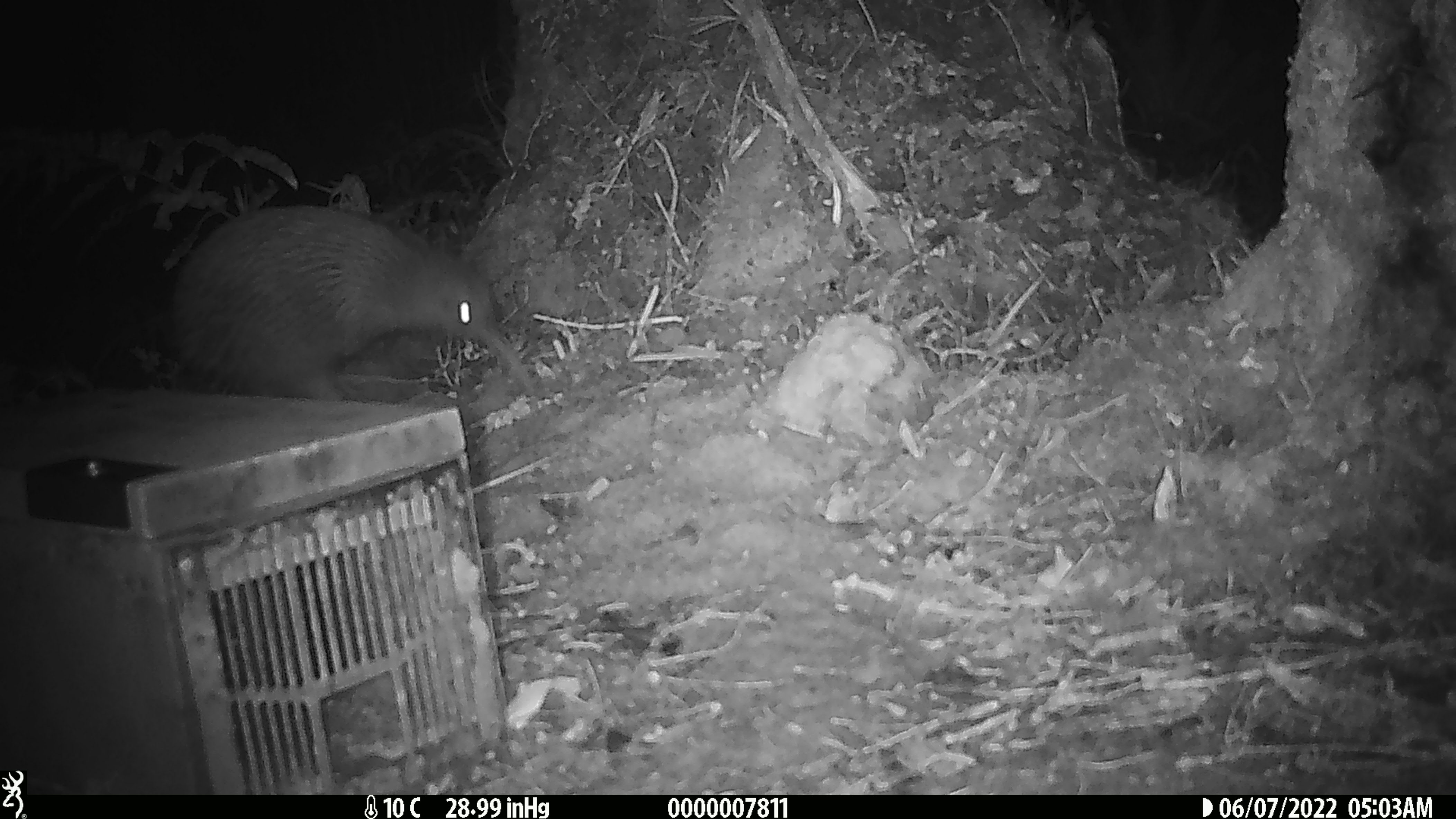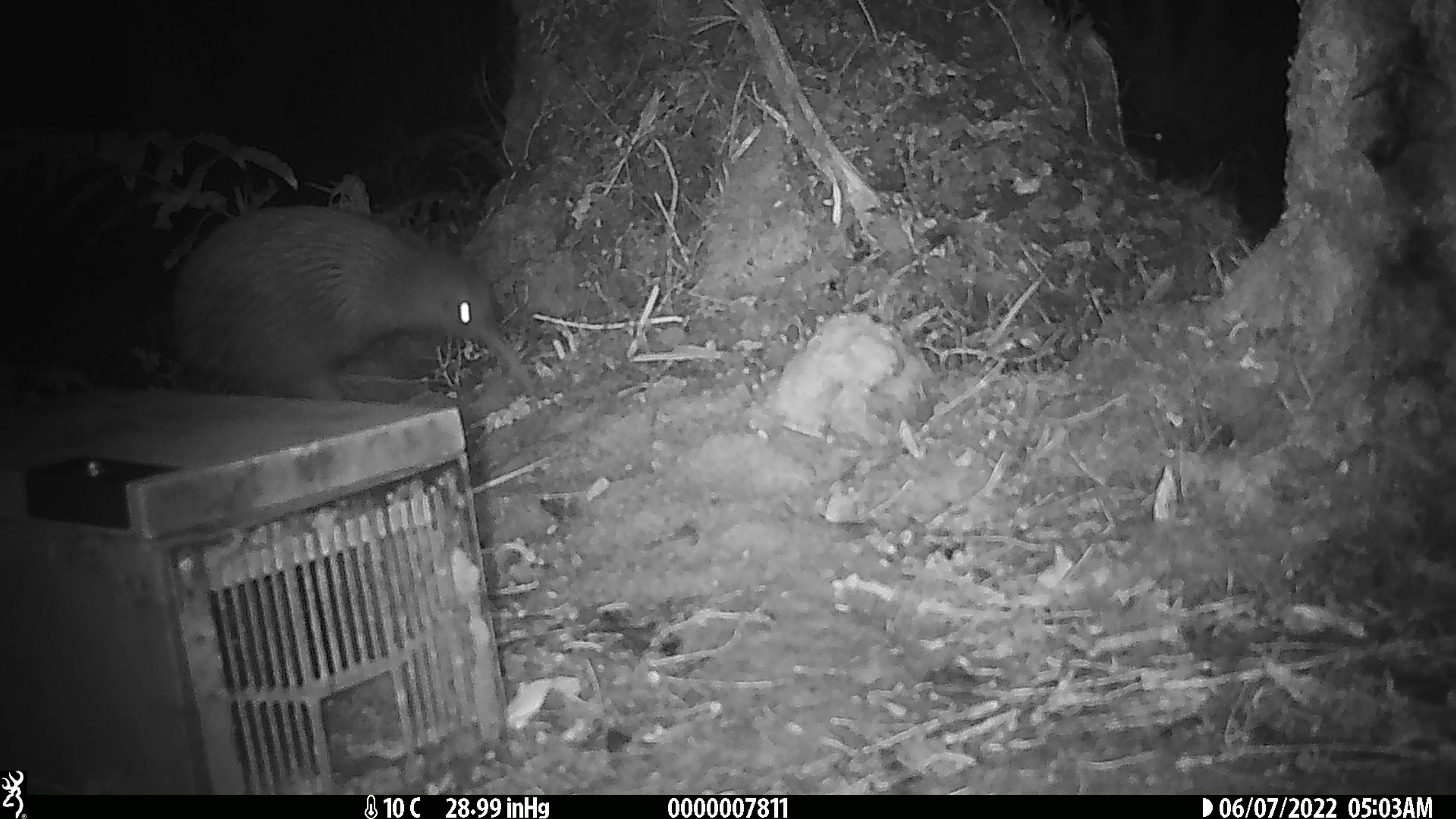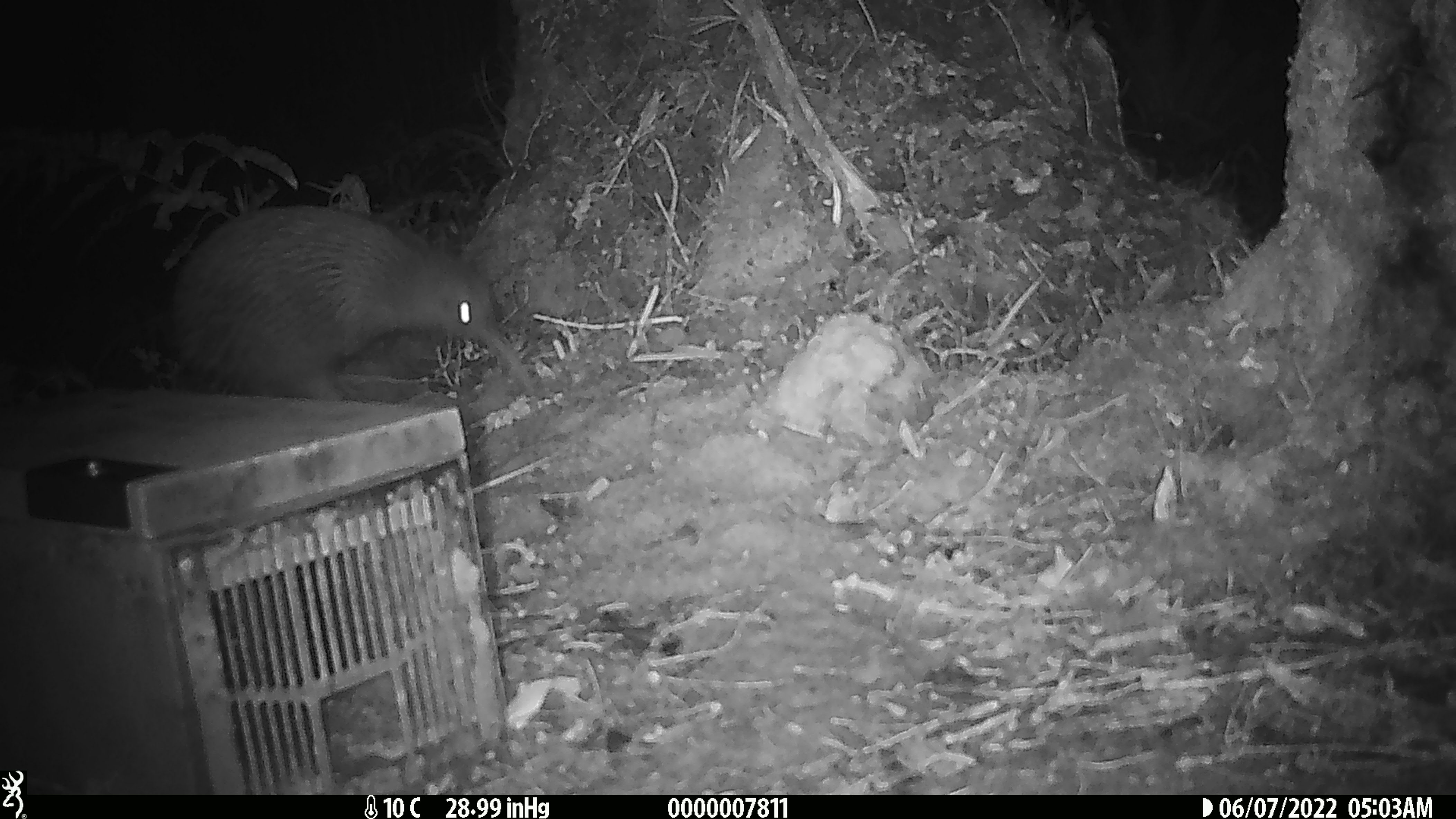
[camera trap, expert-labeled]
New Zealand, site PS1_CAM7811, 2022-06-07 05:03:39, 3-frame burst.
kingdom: Animalia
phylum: Chordata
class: Aves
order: Apterygiformes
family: Apterygidae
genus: Apteryx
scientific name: Apteryx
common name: kiwi